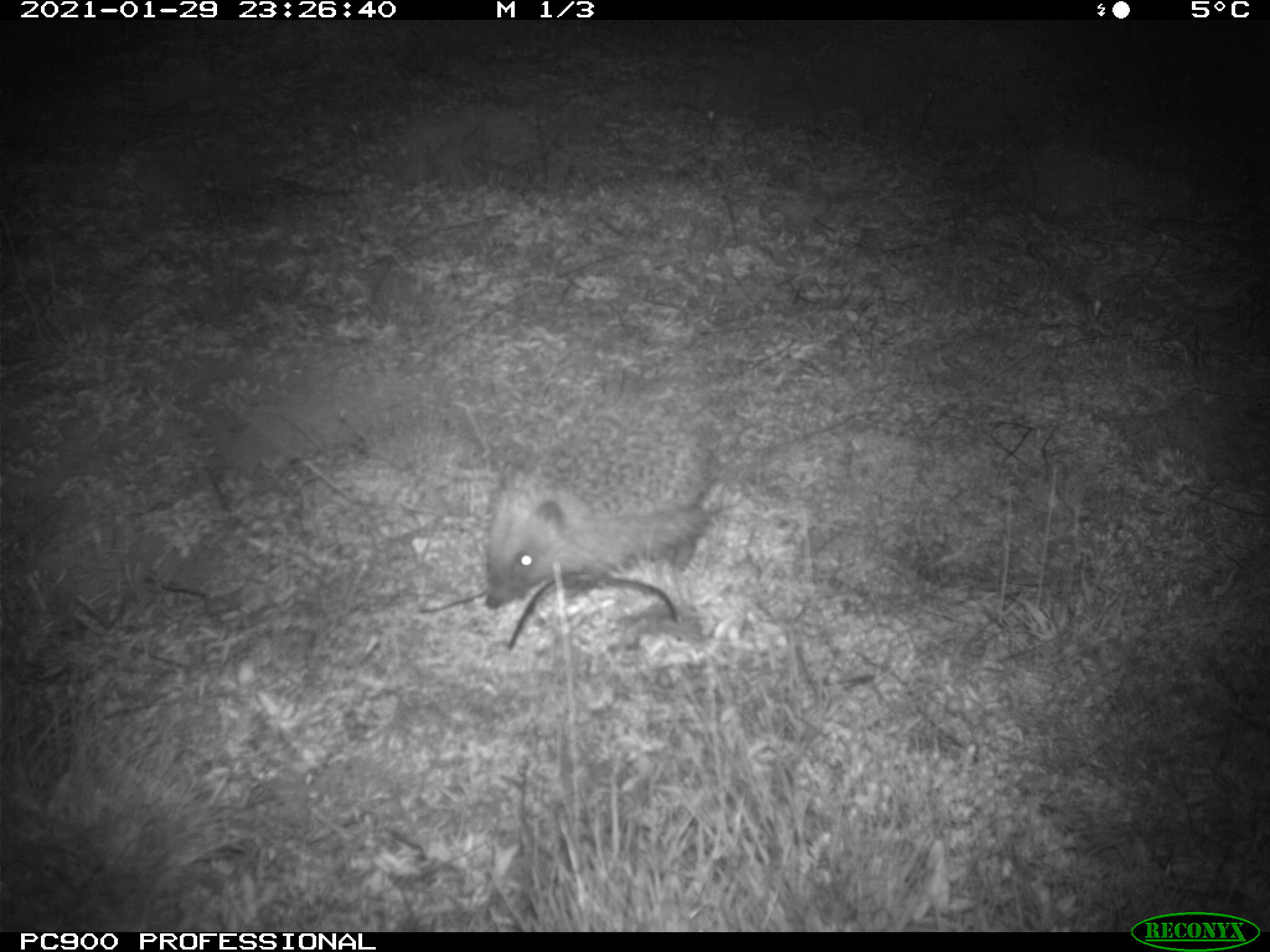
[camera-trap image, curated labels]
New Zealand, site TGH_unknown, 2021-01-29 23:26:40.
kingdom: Animalia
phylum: Chordata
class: Mammalia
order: Eulipotyphla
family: Erinaceidae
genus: Erinaceus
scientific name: Erinaceus europaeus europaeus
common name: european hedgehog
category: hedgehog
Hedgehog (european hedgehog) (Erinaceus europaeus europaeus).